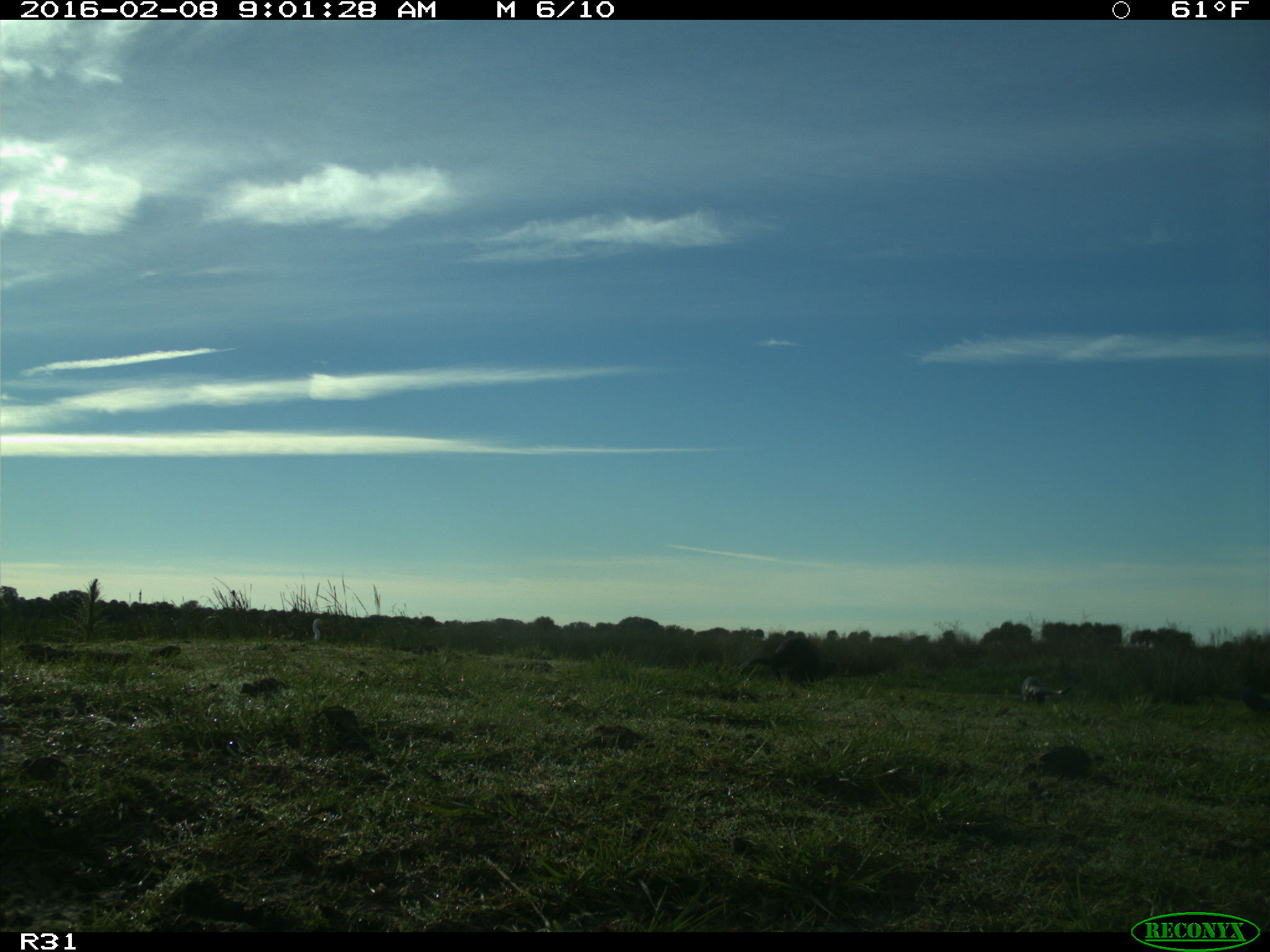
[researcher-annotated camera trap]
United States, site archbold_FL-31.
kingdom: Animalia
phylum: Chordata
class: Mammalia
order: Carnivora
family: Mustelidae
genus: Lontra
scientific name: Lontra canadensis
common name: north american river otter